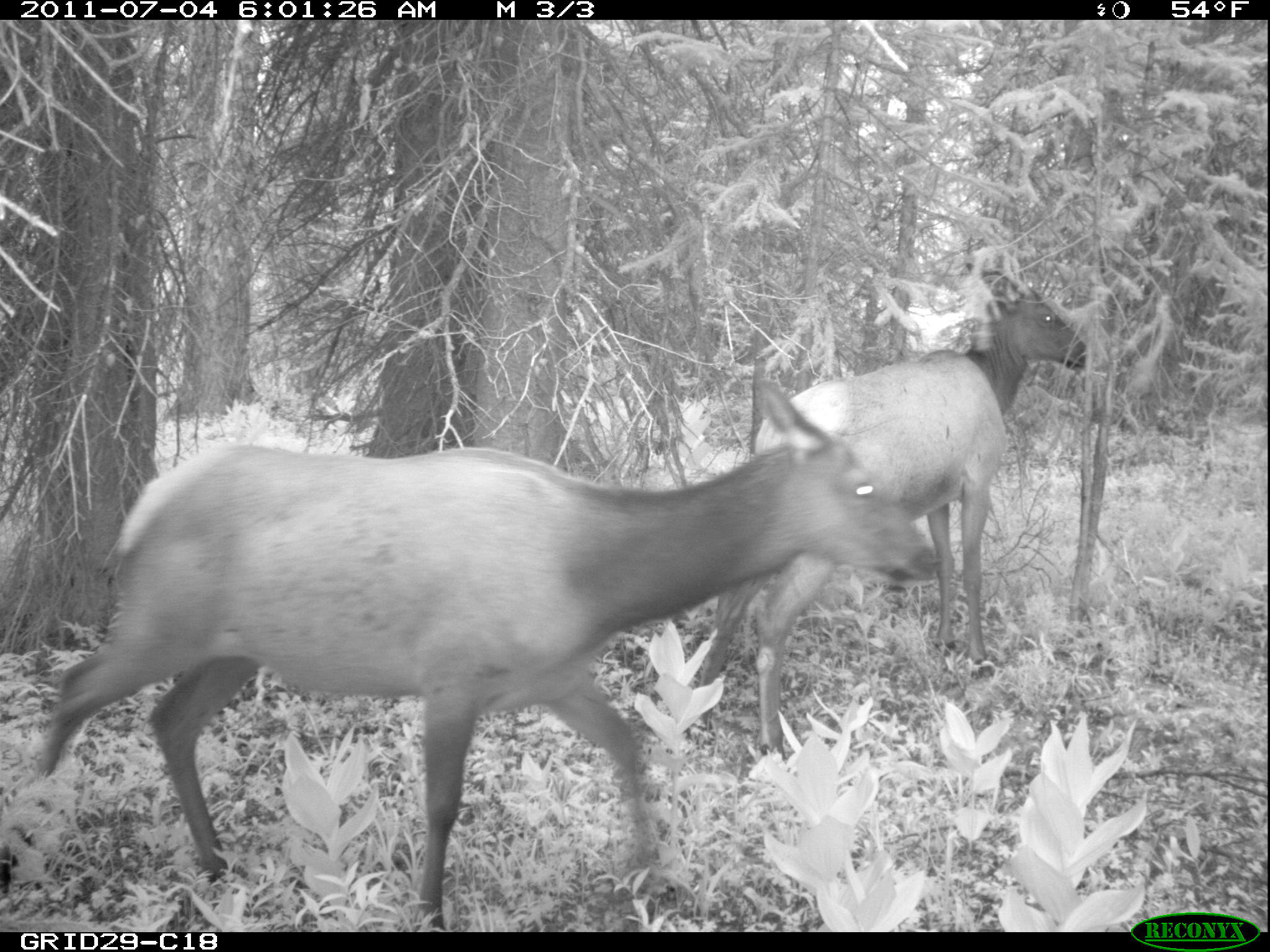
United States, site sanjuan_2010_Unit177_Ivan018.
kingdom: Animalia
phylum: Chordata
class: Mammalia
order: Artiodactyla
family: Cervidae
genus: Cervus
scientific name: Cervus elaphus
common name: red deer